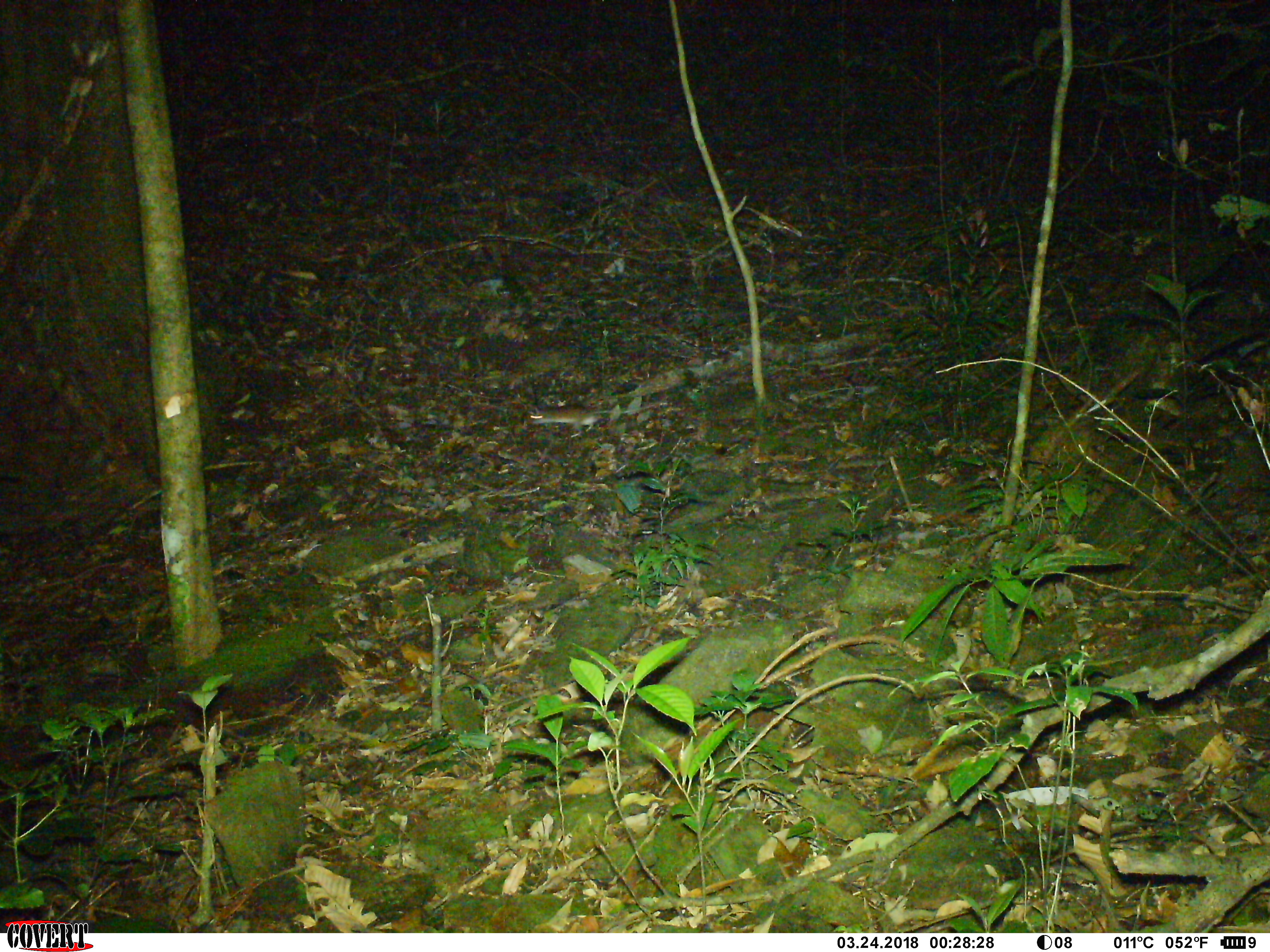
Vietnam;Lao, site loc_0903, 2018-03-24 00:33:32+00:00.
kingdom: Animalia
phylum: Chordata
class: Mammalia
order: Rodentia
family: Muridae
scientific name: Muridae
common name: old-world mice and rats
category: unidentified murid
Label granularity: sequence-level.